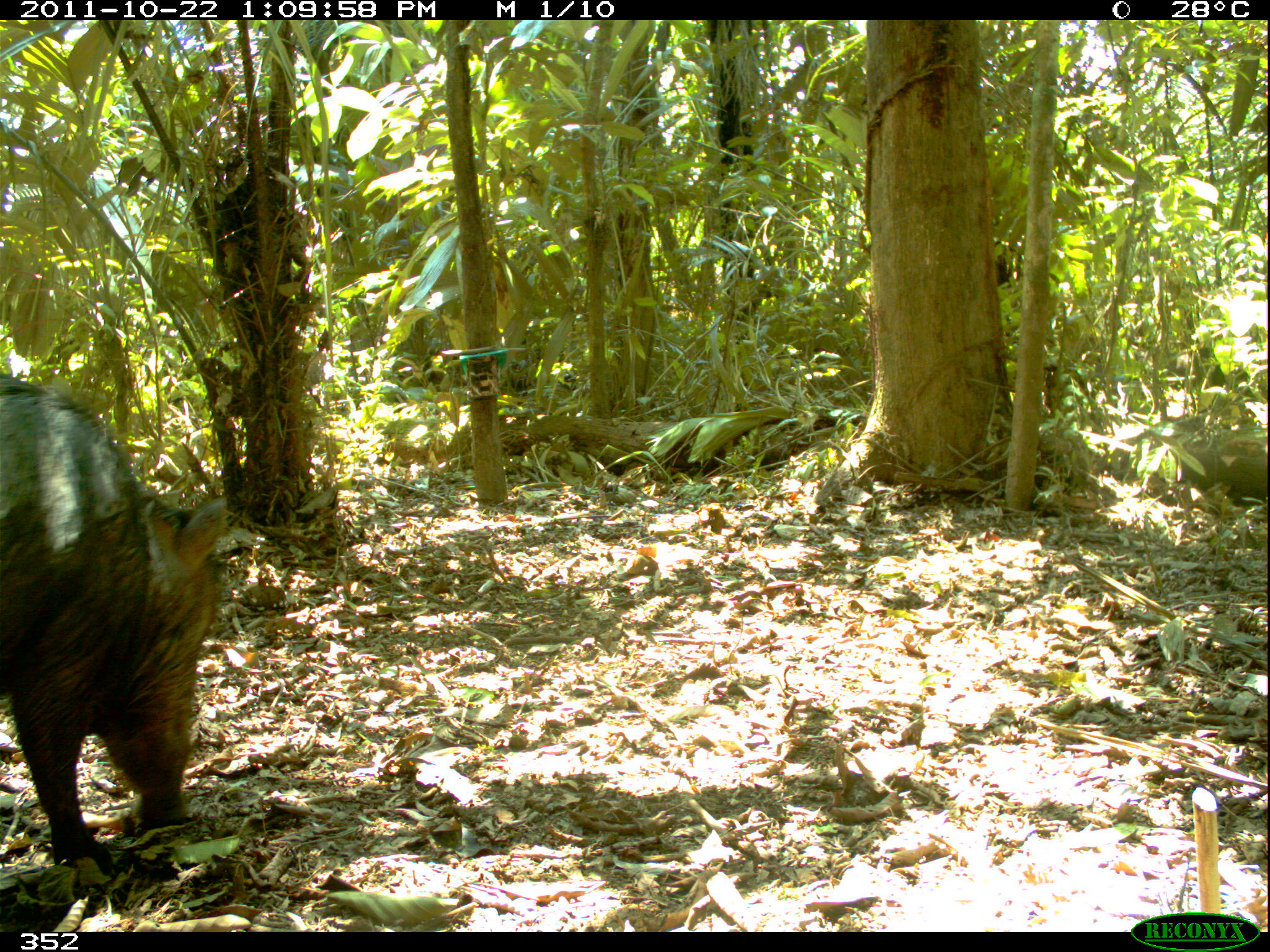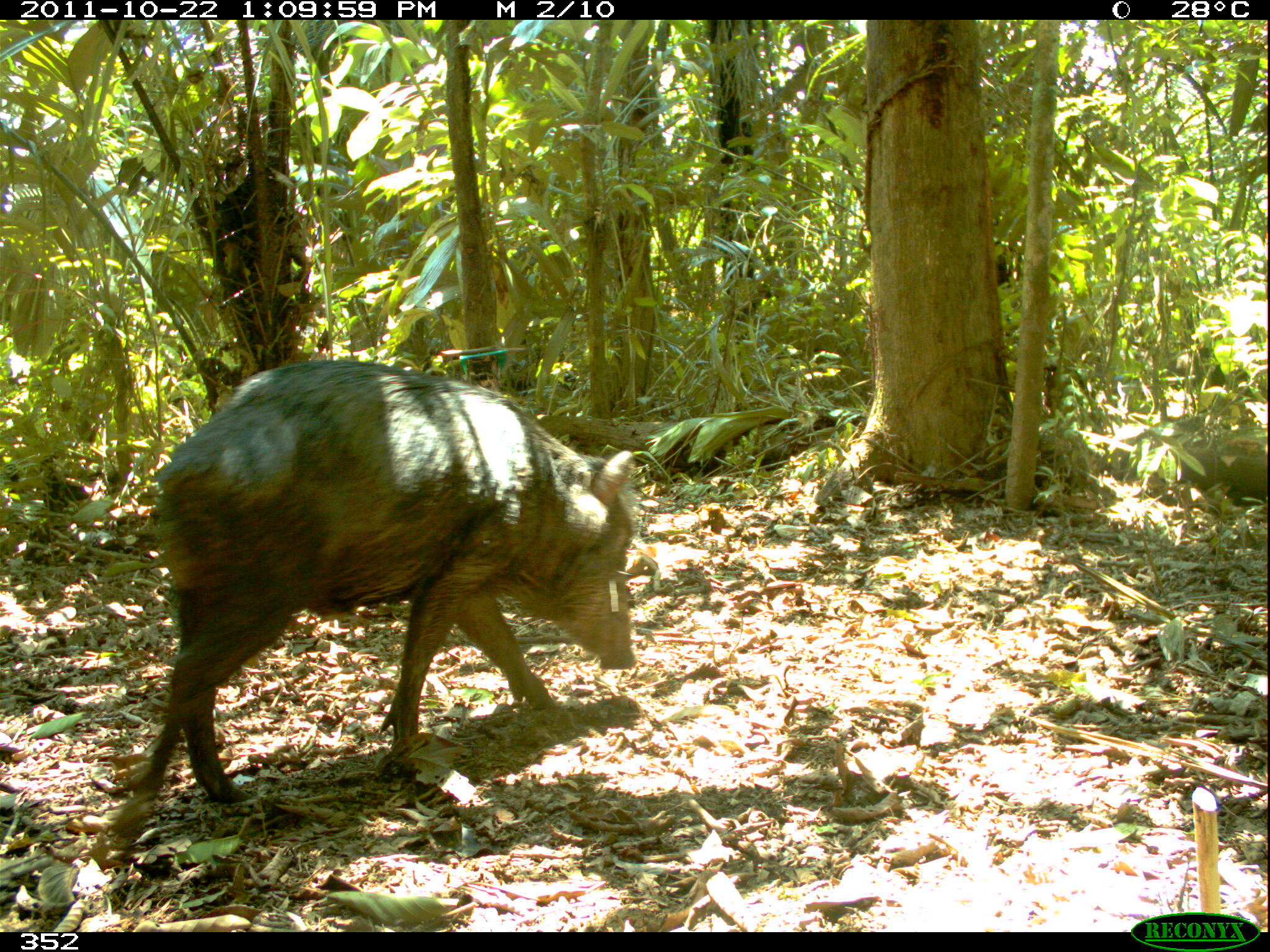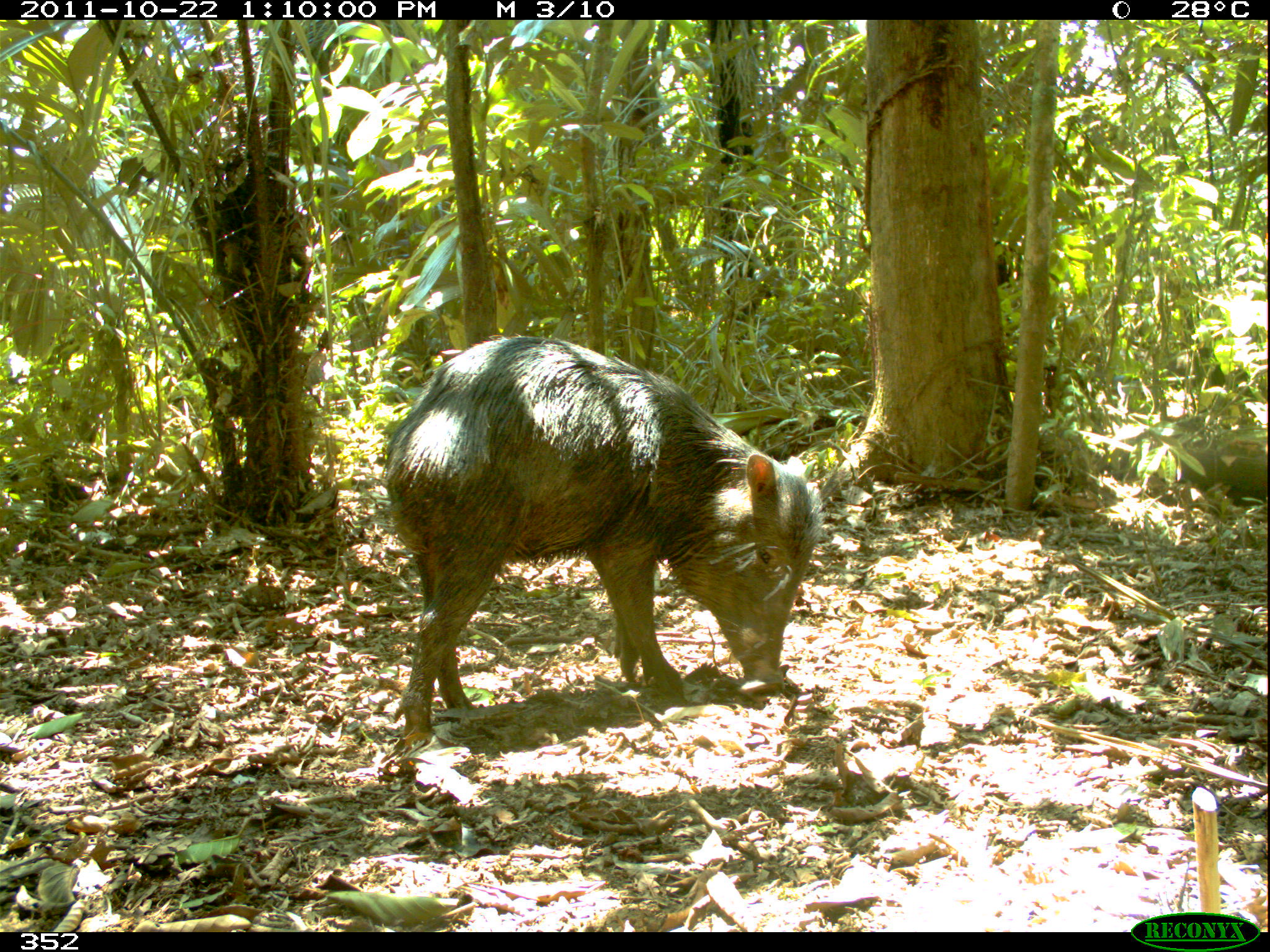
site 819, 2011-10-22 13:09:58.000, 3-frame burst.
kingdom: Animalia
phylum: Chordata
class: Mammalia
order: Artiodactyla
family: Tayassuidae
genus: Tayassu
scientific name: Tayassu pecari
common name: white-lipped peccary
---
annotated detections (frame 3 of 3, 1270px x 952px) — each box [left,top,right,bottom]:
tayassu pecari: [381,334,825,742]